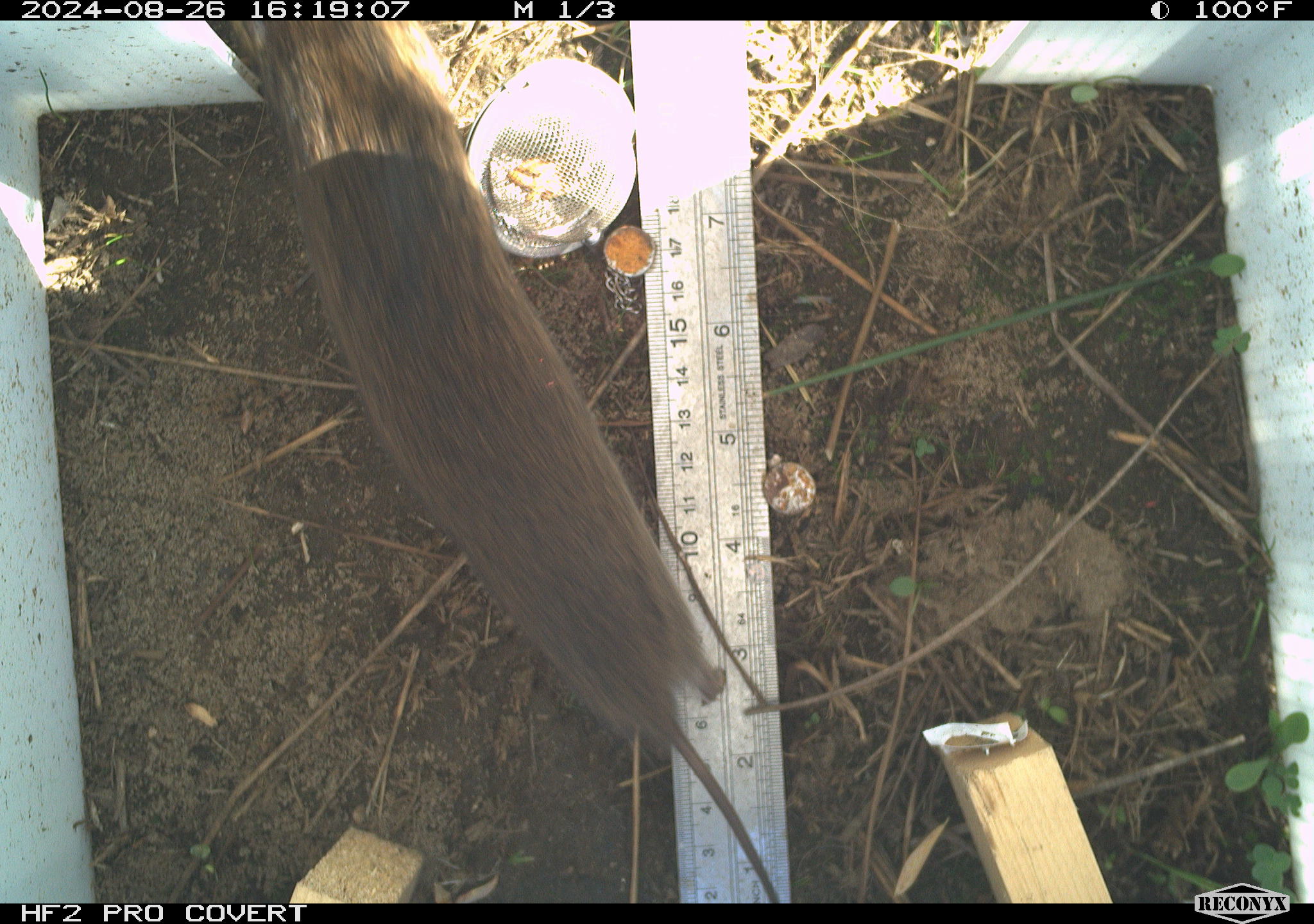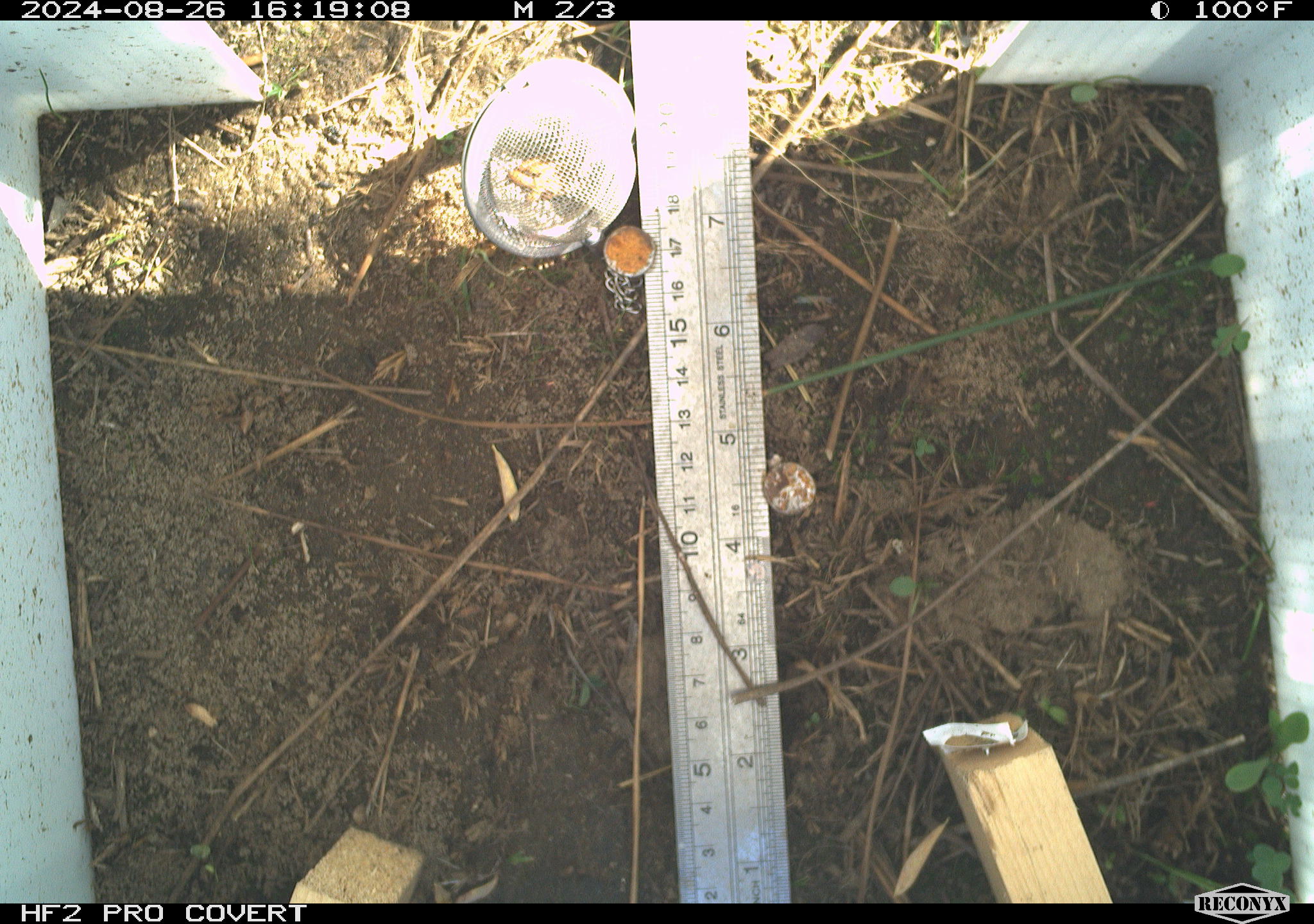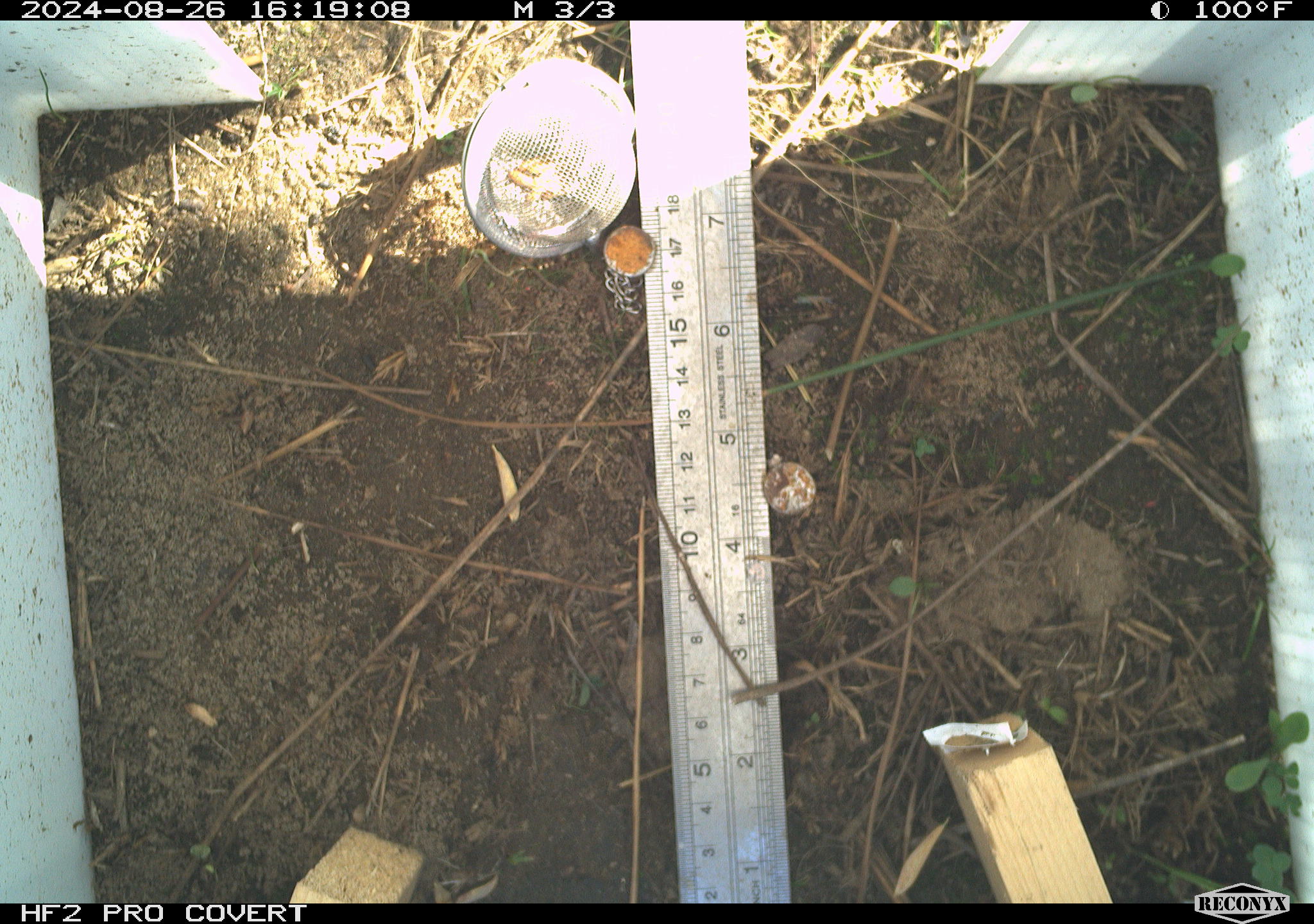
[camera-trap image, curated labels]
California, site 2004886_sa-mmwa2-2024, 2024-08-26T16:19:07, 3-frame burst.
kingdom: Animalia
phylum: Chordata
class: Mammalia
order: Rodentia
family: Cricetidae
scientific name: Arvicolinae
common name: voles, lemmings, and muskrats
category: arvicolinae subfamily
Arvicolinae subfamily (voles, lemmings, and muskrats) (Arvicolinae).